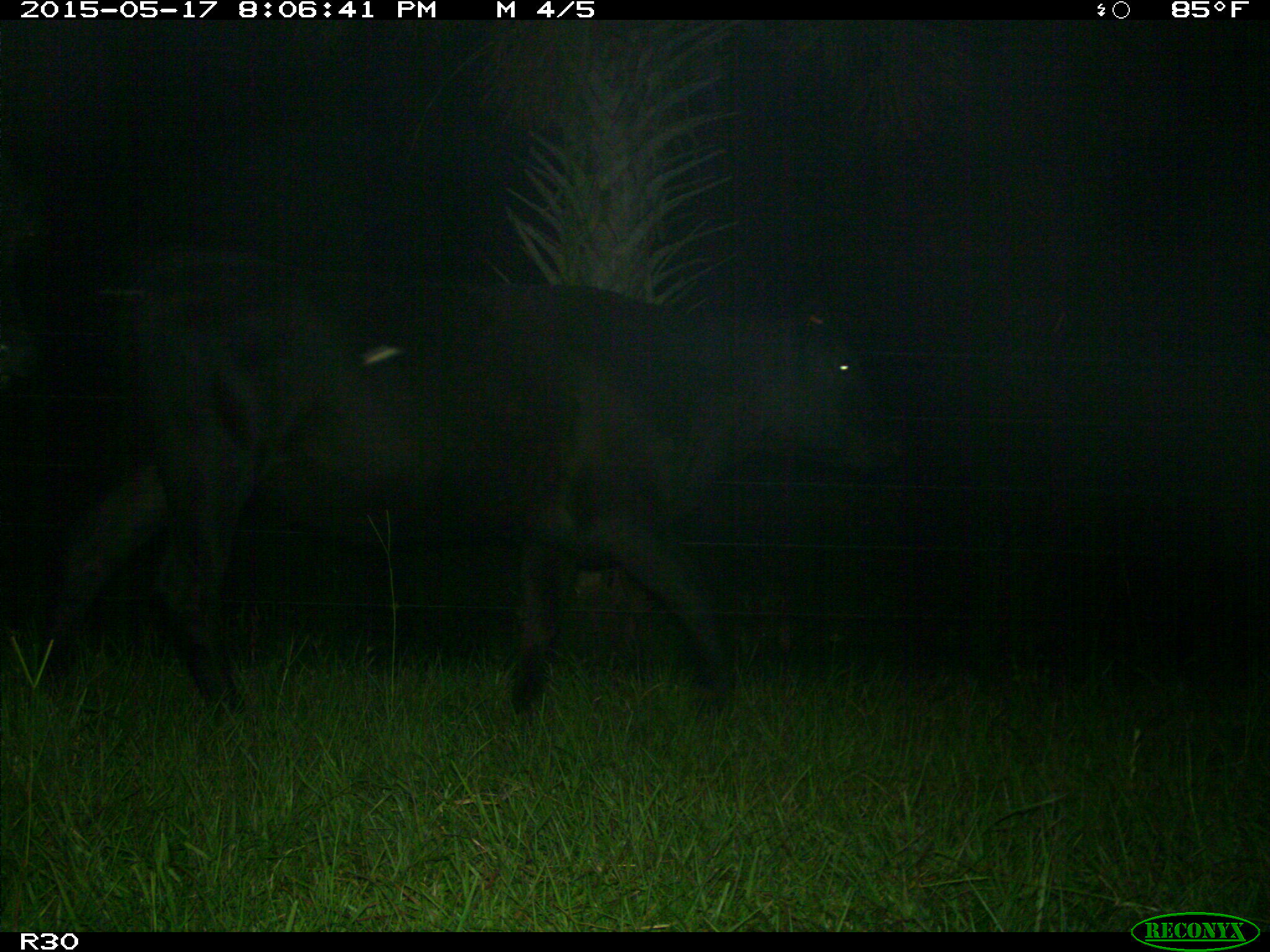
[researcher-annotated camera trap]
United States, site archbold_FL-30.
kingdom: Animalia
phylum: Chordata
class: Mammalia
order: Artiodactyla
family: Bovidae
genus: Bos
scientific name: Bos taurus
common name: domestic cow